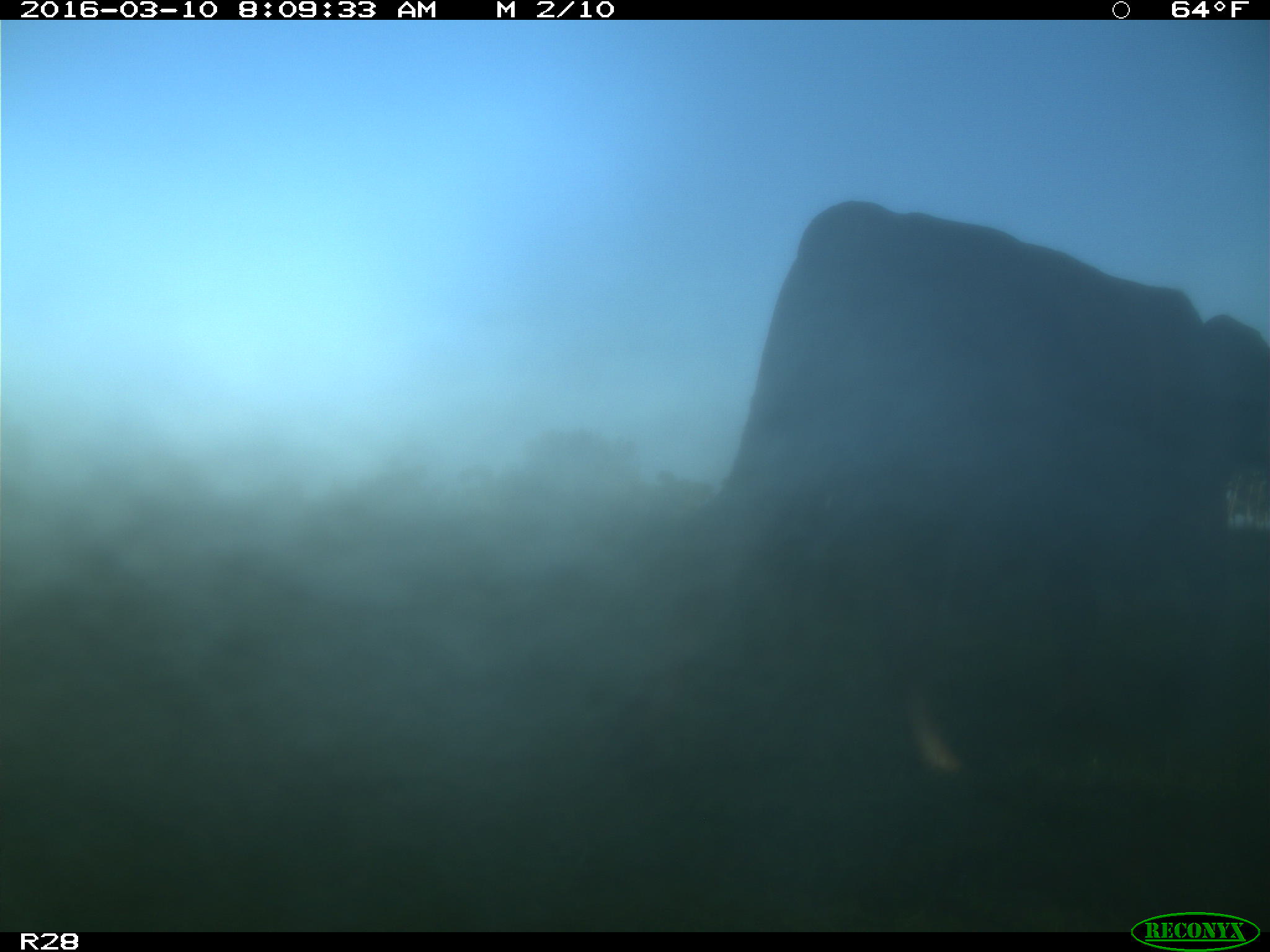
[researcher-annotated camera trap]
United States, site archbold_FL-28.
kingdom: Animalia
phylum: Chordata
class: Mammalia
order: Artiodactyla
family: Bovidae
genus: Bos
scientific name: Bos taurus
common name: domestic cow